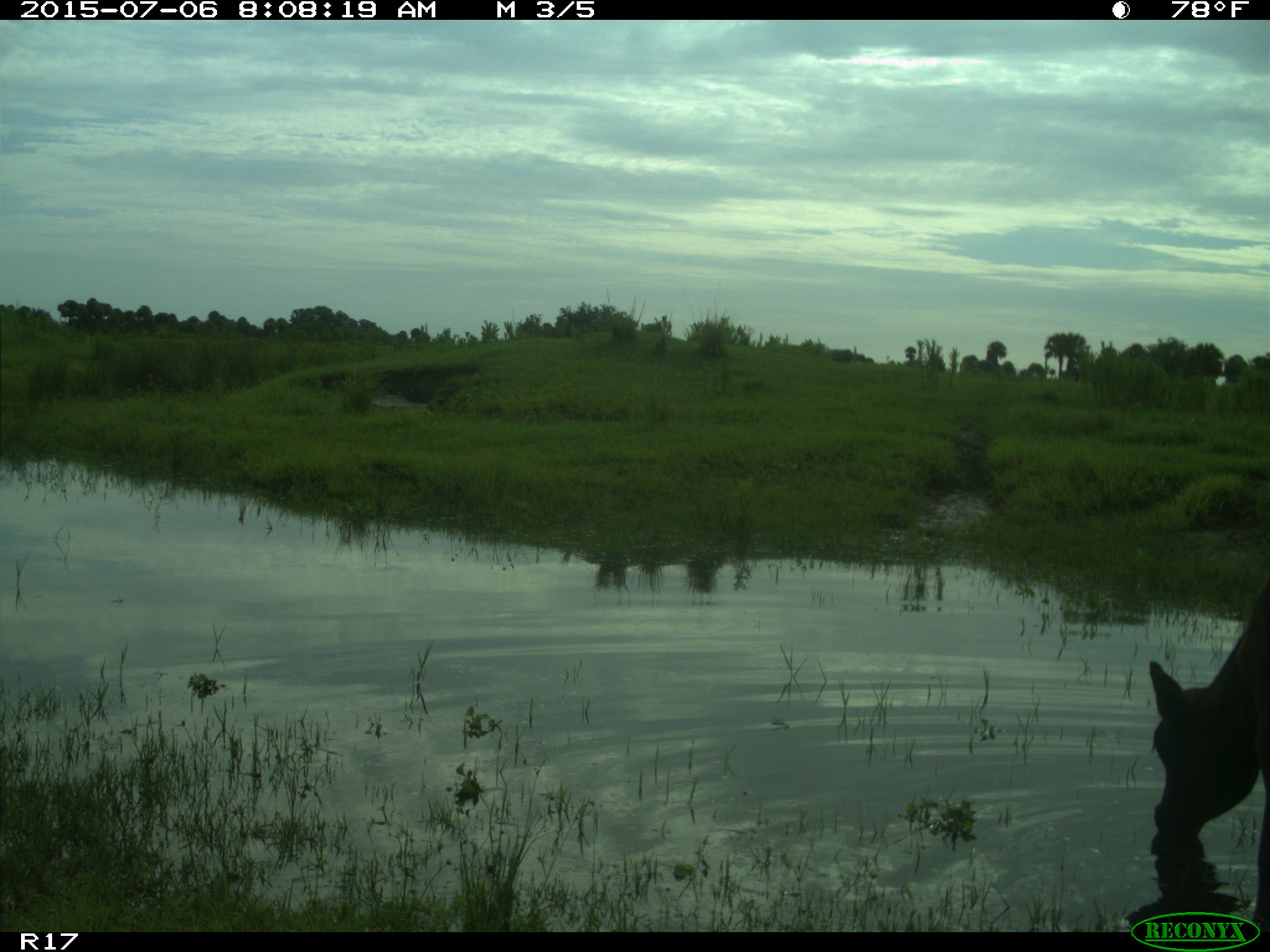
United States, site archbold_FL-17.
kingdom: Animalia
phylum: Chordata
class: Mammalia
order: Artiodactyla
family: Bovidae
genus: Bos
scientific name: Bos taurus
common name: domestic cow